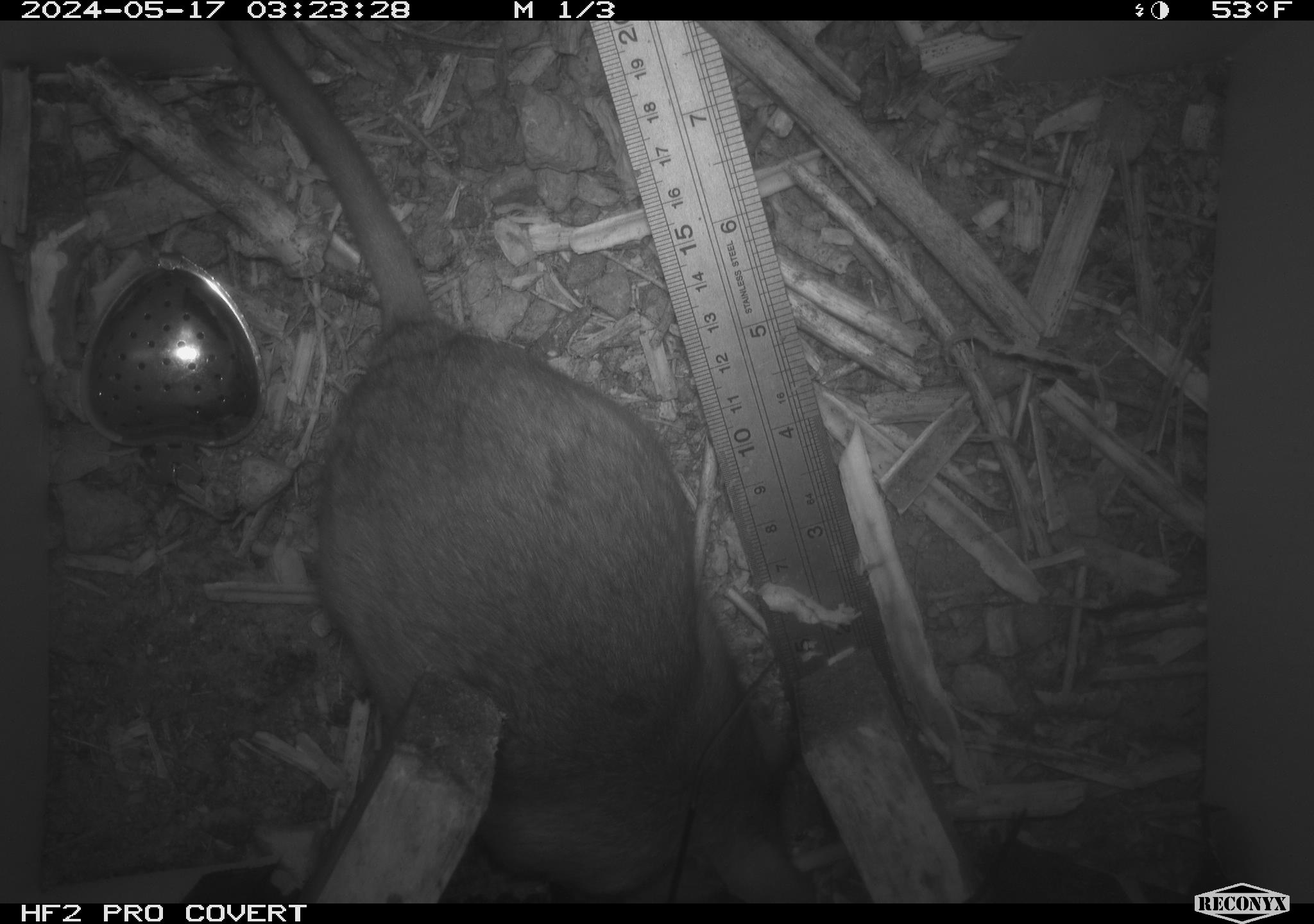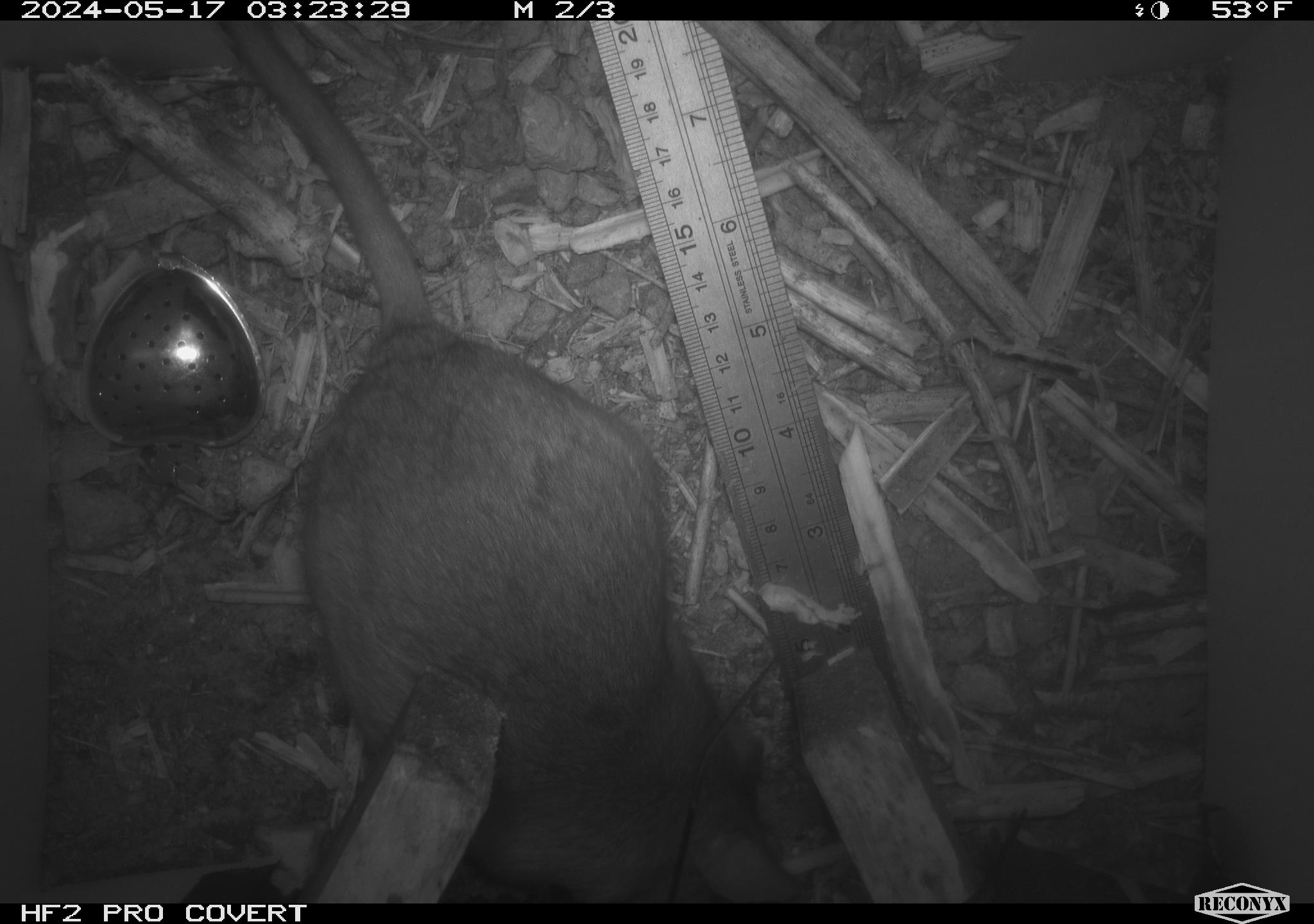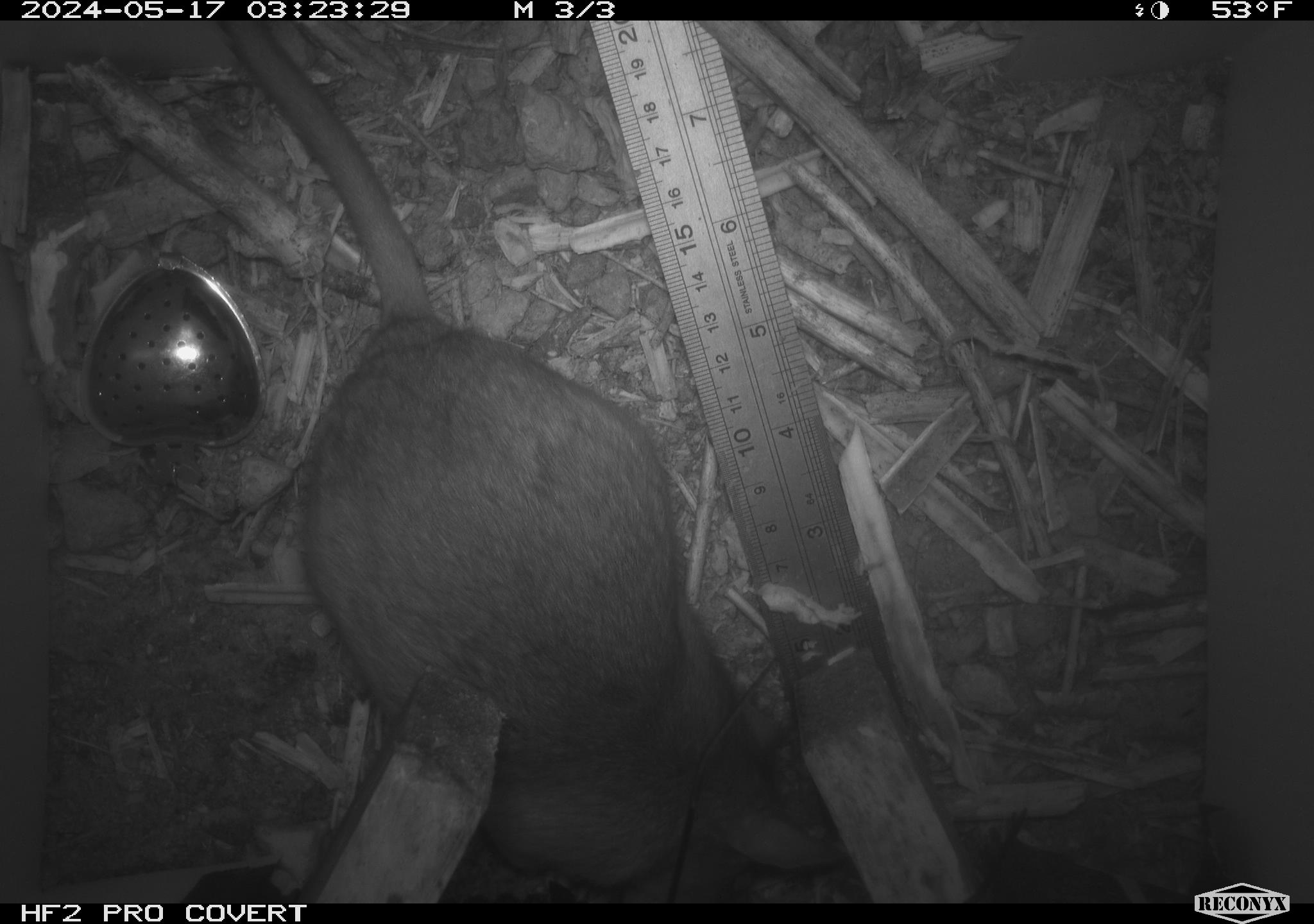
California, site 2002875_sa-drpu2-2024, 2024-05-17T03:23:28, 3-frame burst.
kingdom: Animalia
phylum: Chordata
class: Mammalia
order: Rodentia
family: Cricetidae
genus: Neotoma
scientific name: Neotoma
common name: pack rat or woodrat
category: neotoma species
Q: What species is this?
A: Neotoma species (pack rat or woodrat) (Neotoma).